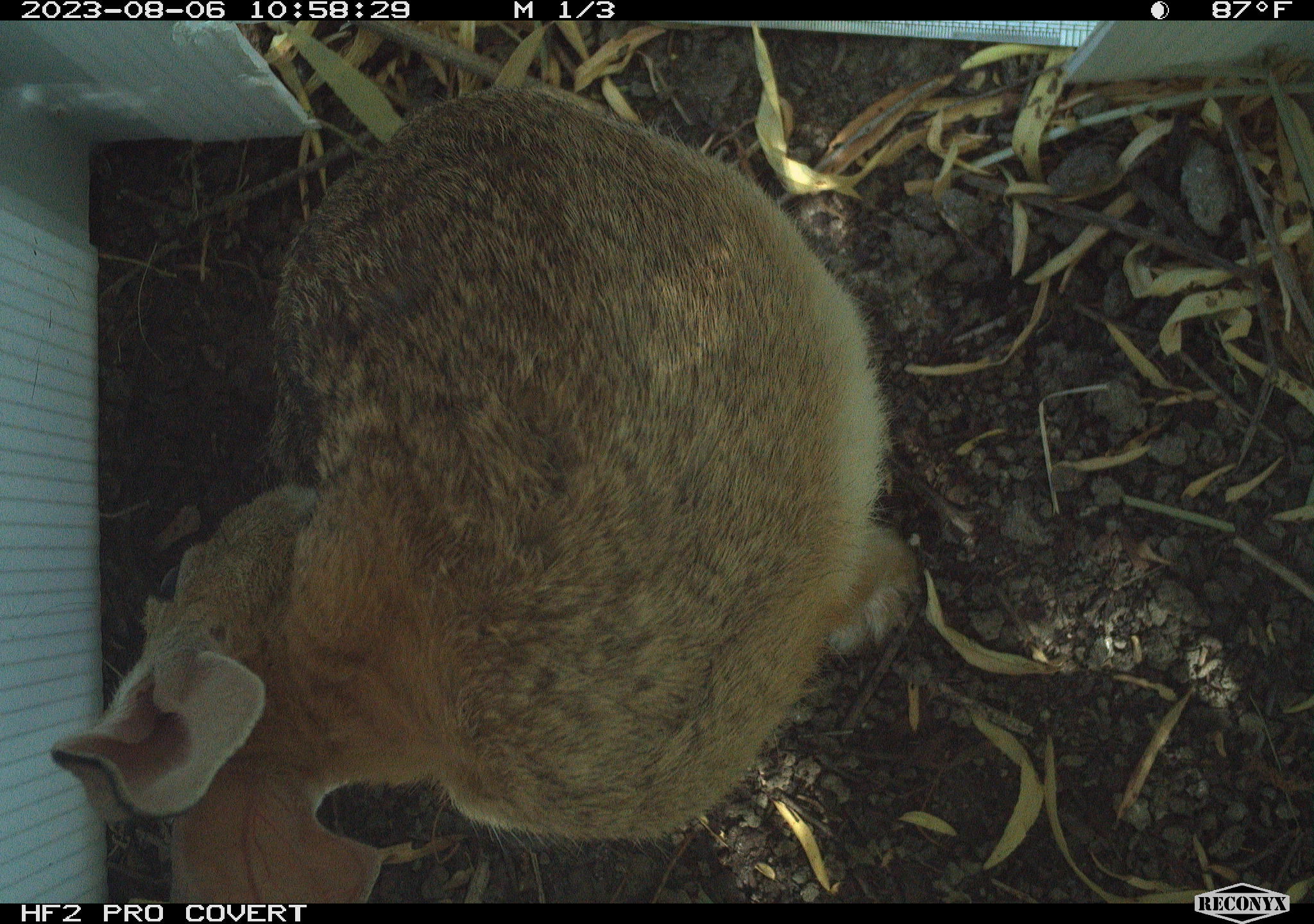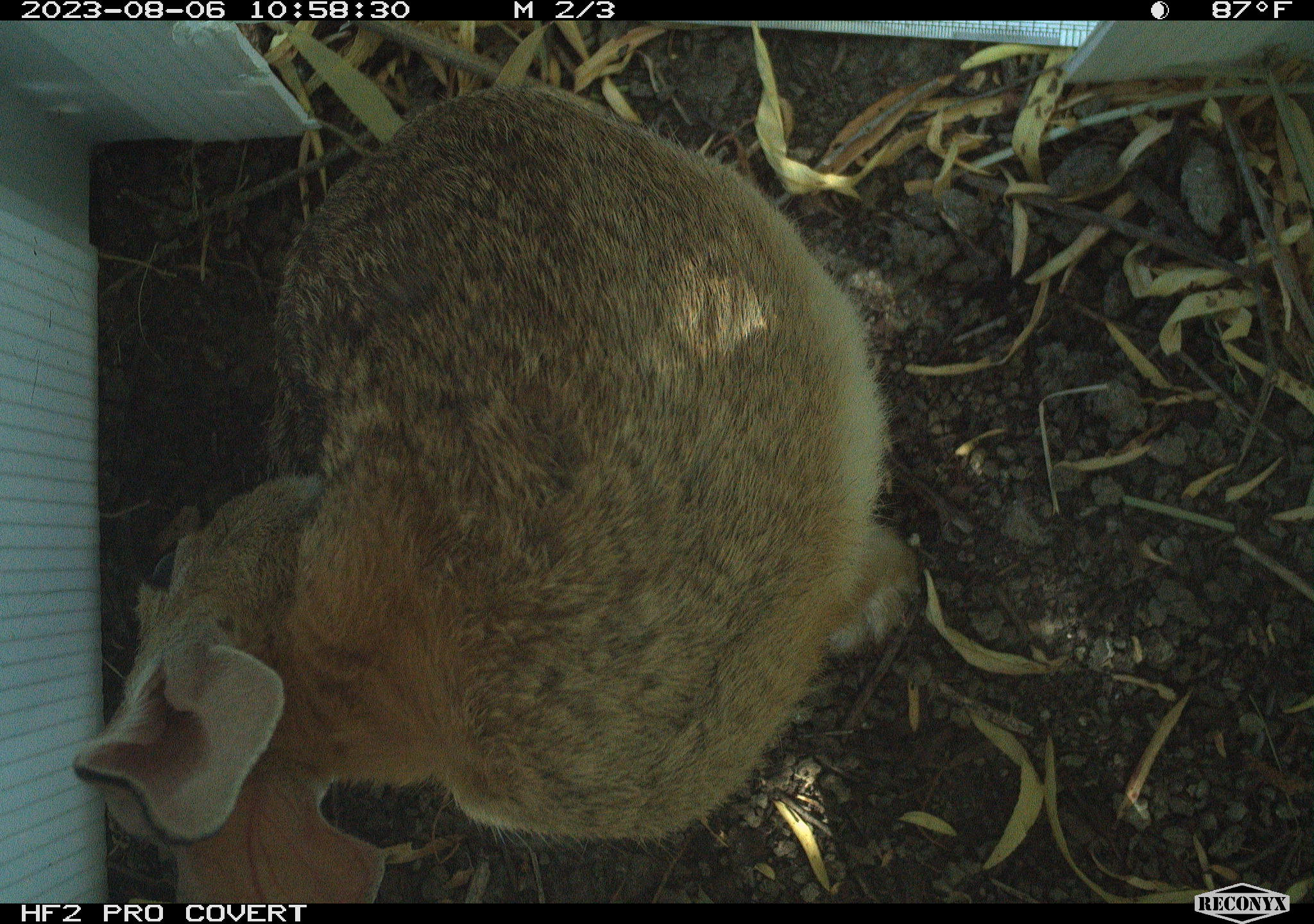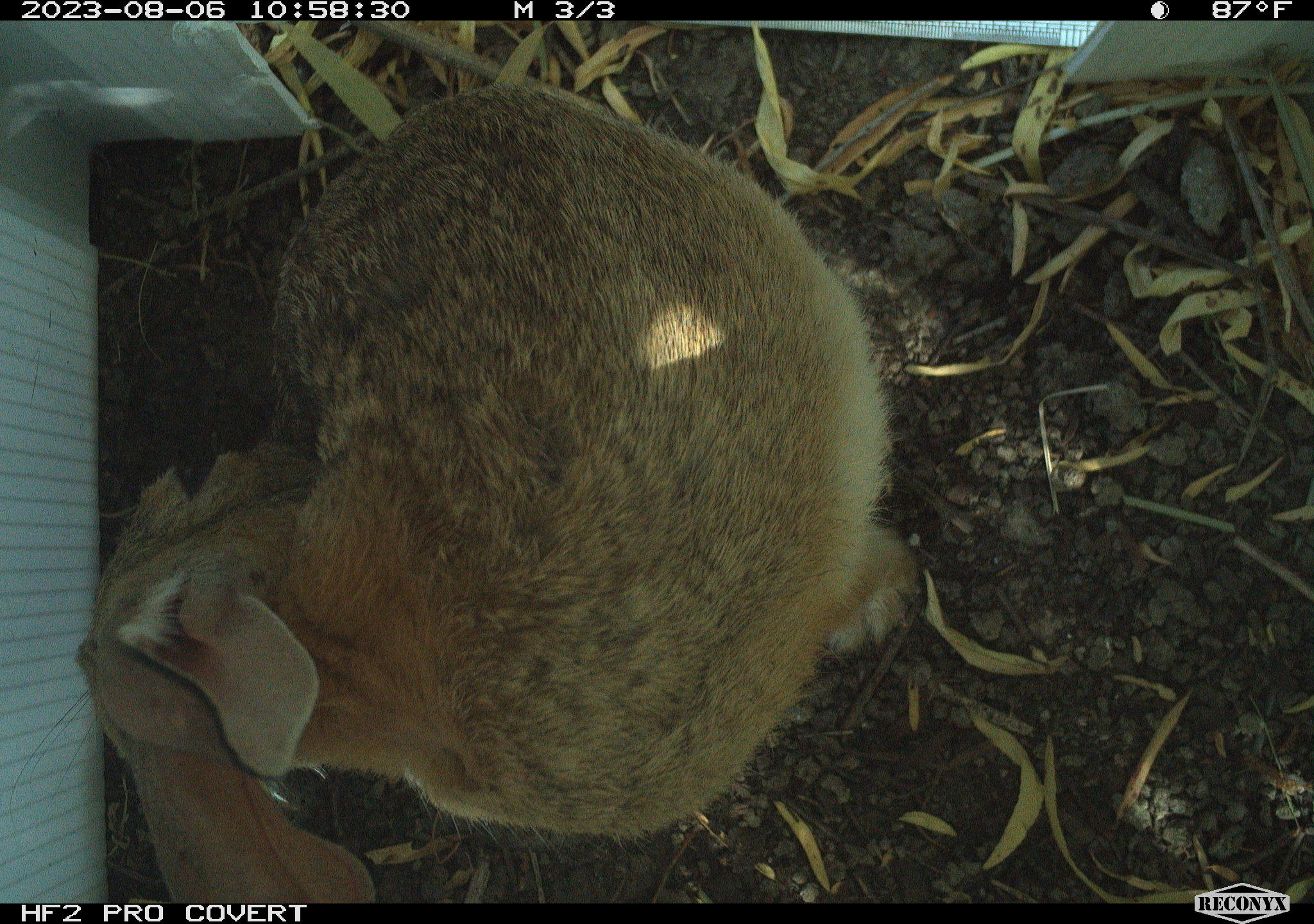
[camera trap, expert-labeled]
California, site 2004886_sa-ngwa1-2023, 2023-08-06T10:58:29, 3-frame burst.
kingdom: Animalia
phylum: Chordata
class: Mammalia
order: Lagomorpha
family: Leporidae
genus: Sylvilagus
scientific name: Sylvilagus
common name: cottontail rabbits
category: sylvilagus species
Sylvilagus species (cottontail rabbits) (Sylvilagus).